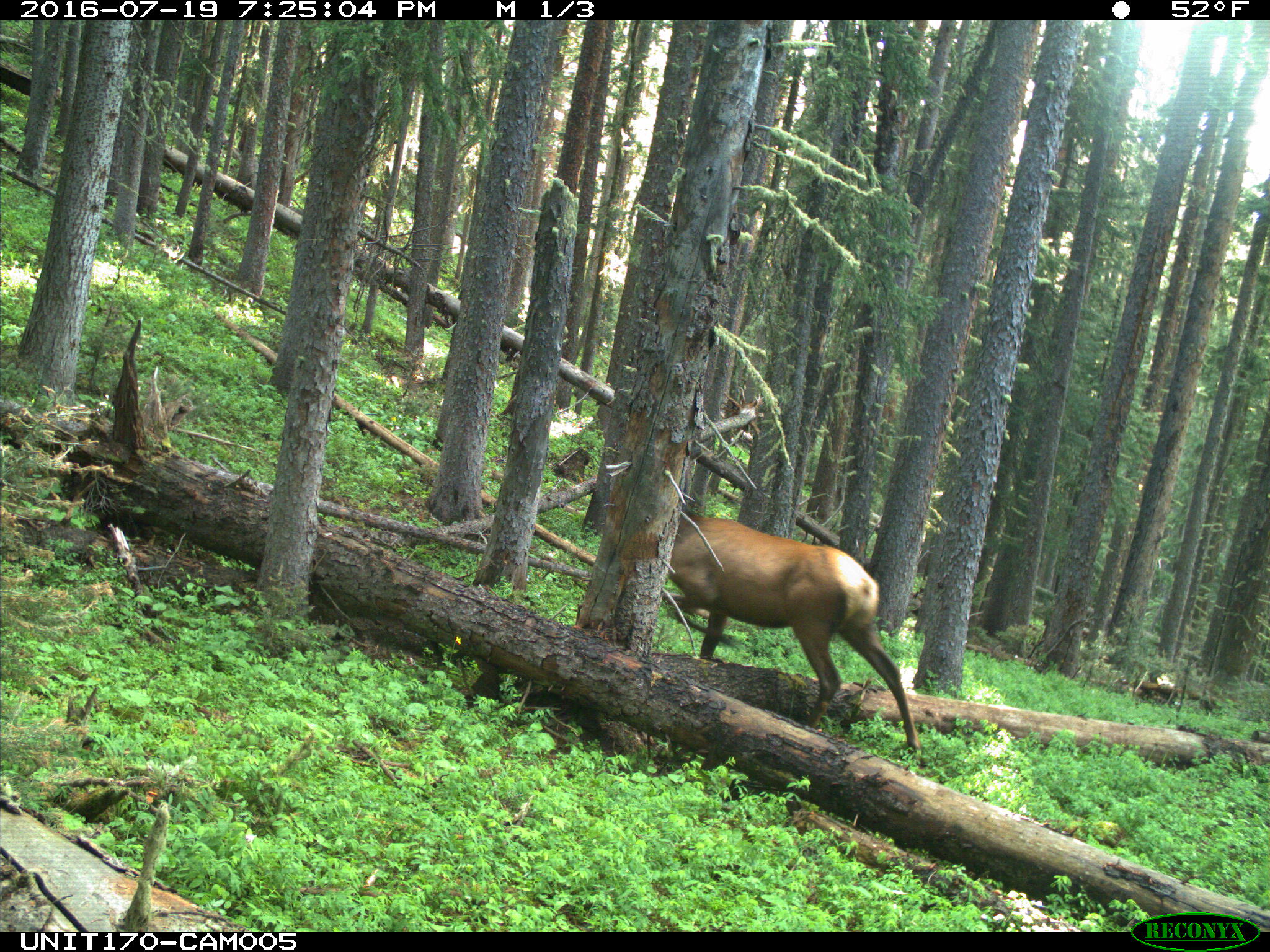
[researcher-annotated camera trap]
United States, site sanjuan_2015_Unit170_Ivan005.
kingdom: Animalia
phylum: Chordata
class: Mammalia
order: Artiodactyla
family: Cervidae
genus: Cervus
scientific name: Cervus elaphus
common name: red deer